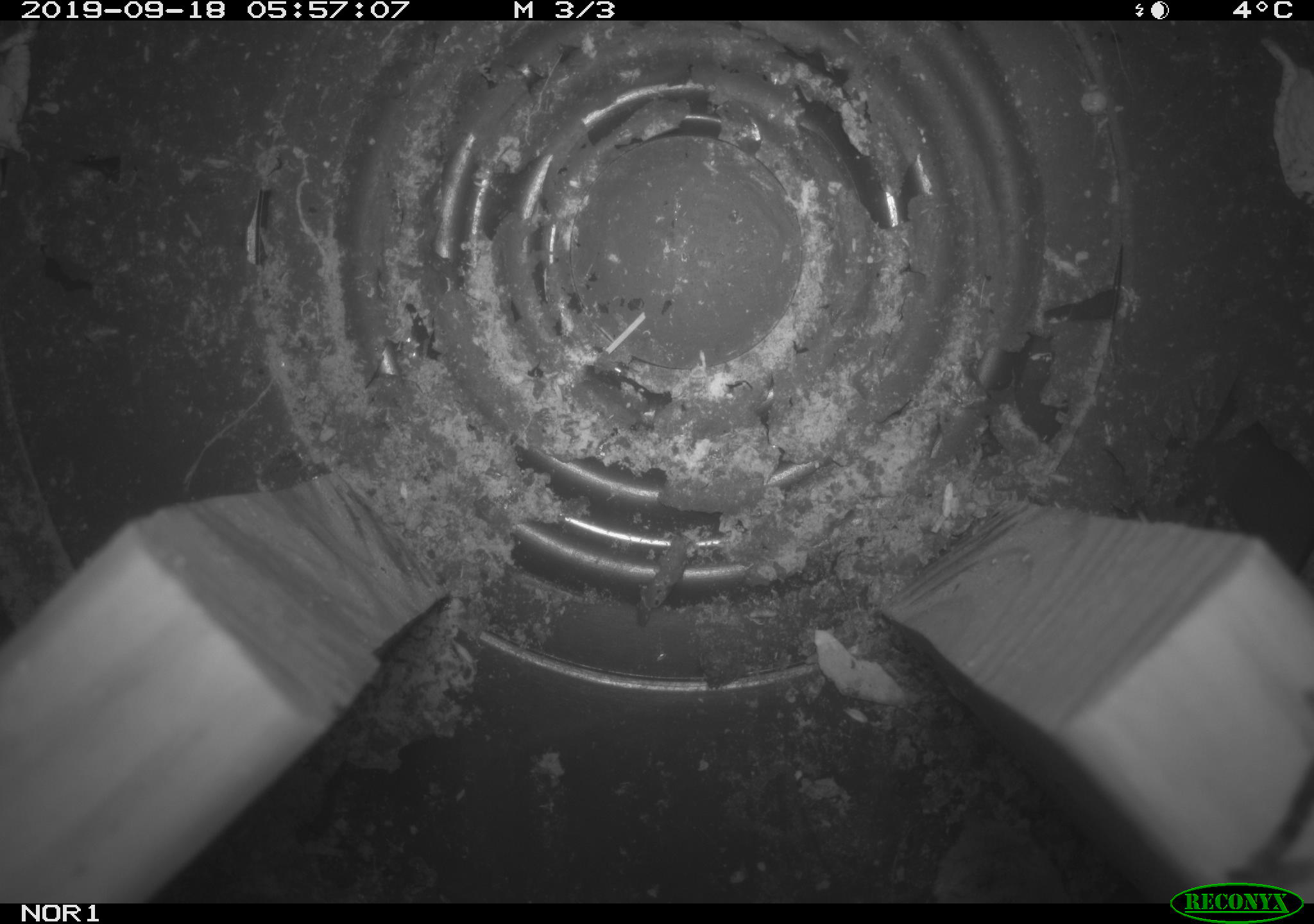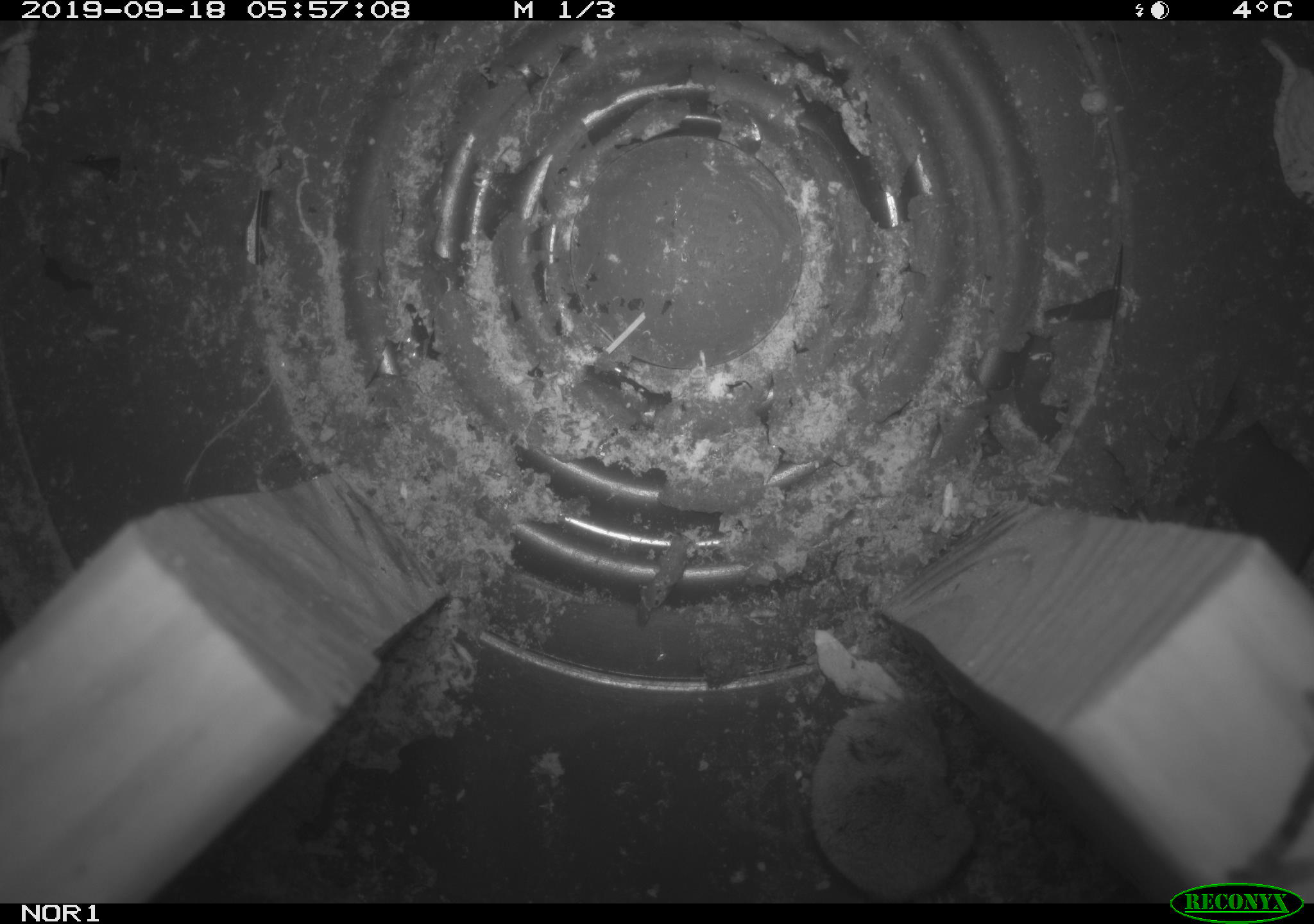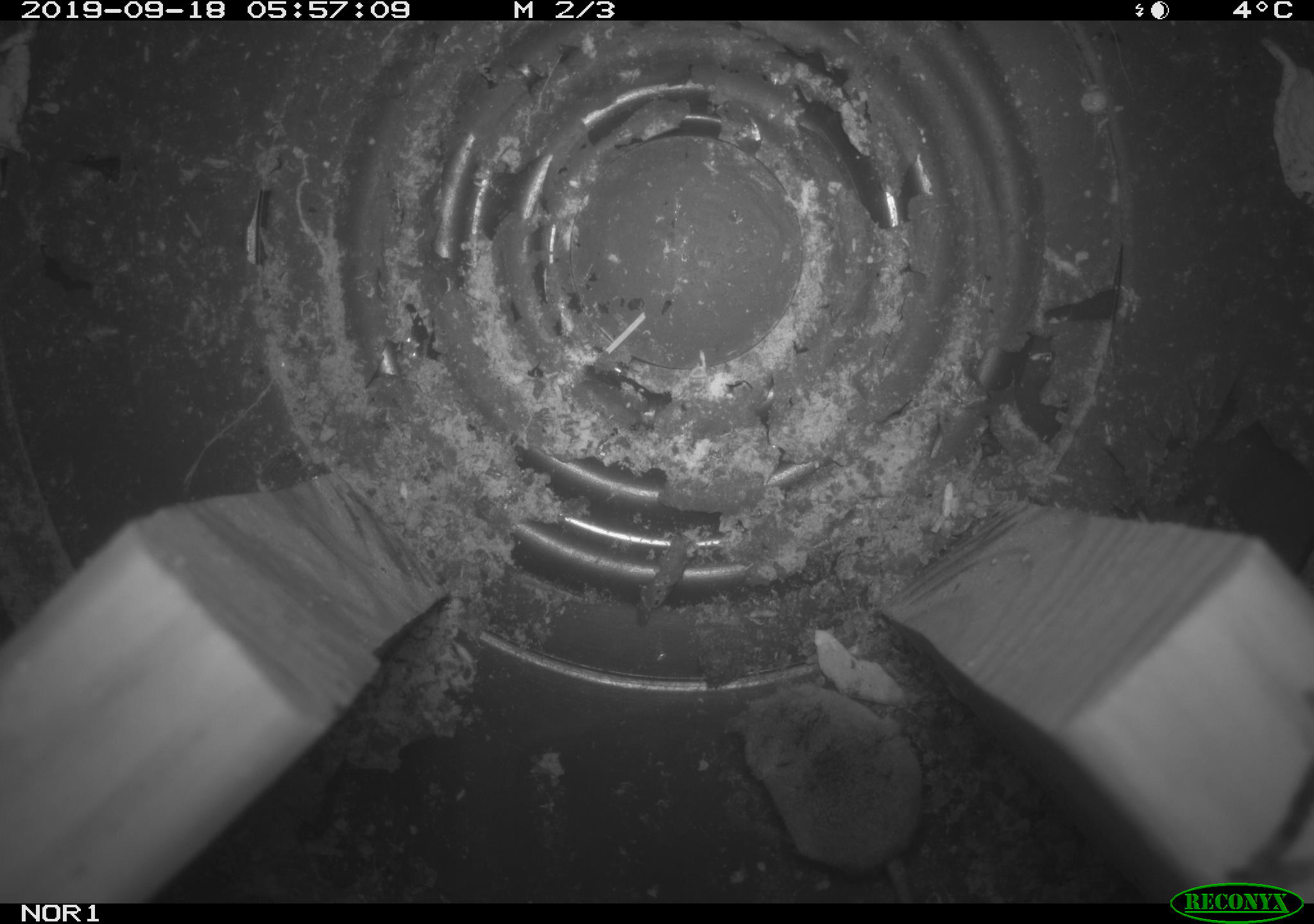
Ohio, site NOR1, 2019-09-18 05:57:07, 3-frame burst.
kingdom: Animalia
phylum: Chordata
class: Mammalia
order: Eulipotyphla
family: Soricidae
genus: Sorex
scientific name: Sorex cinereus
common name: masked shrew